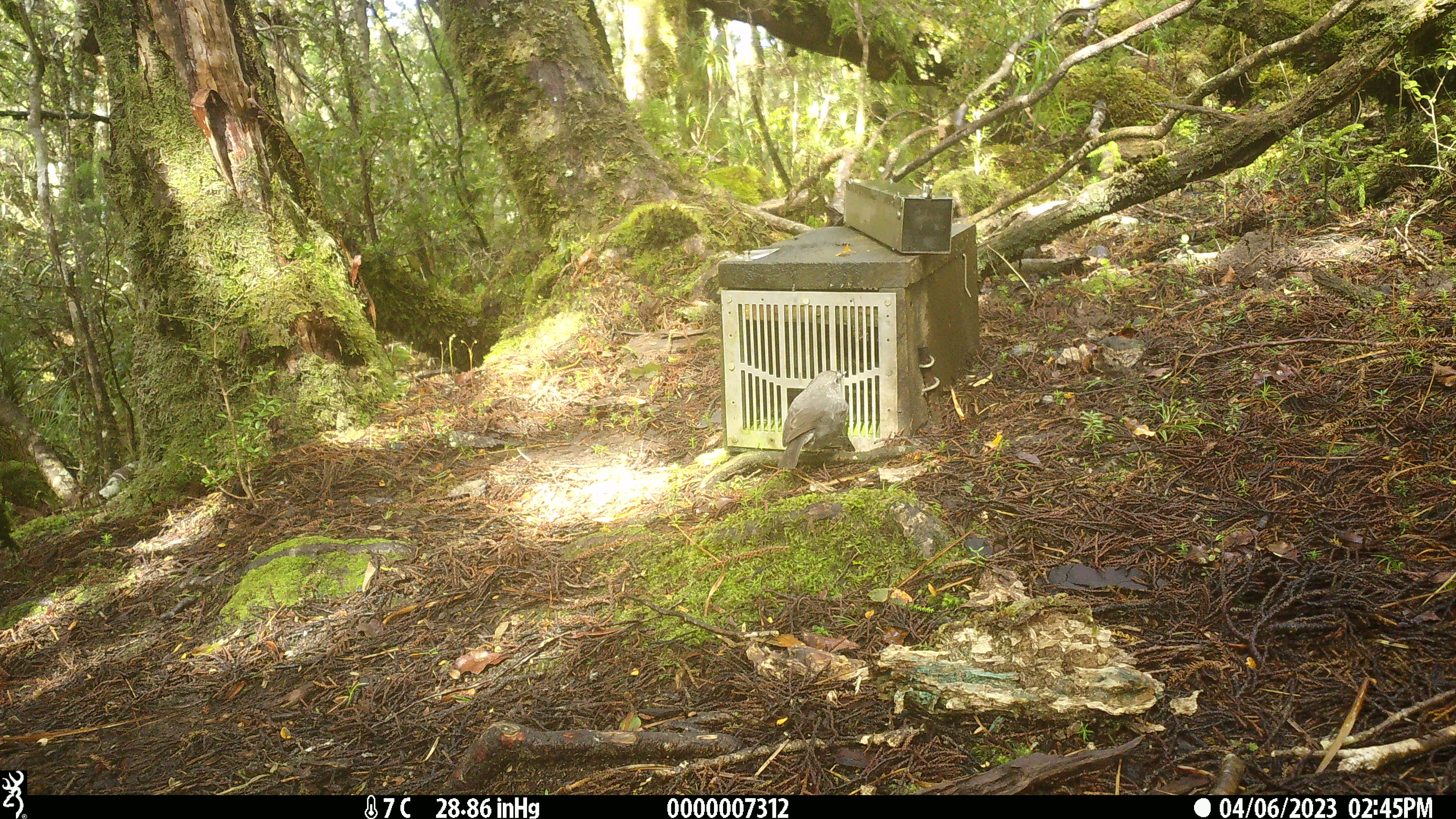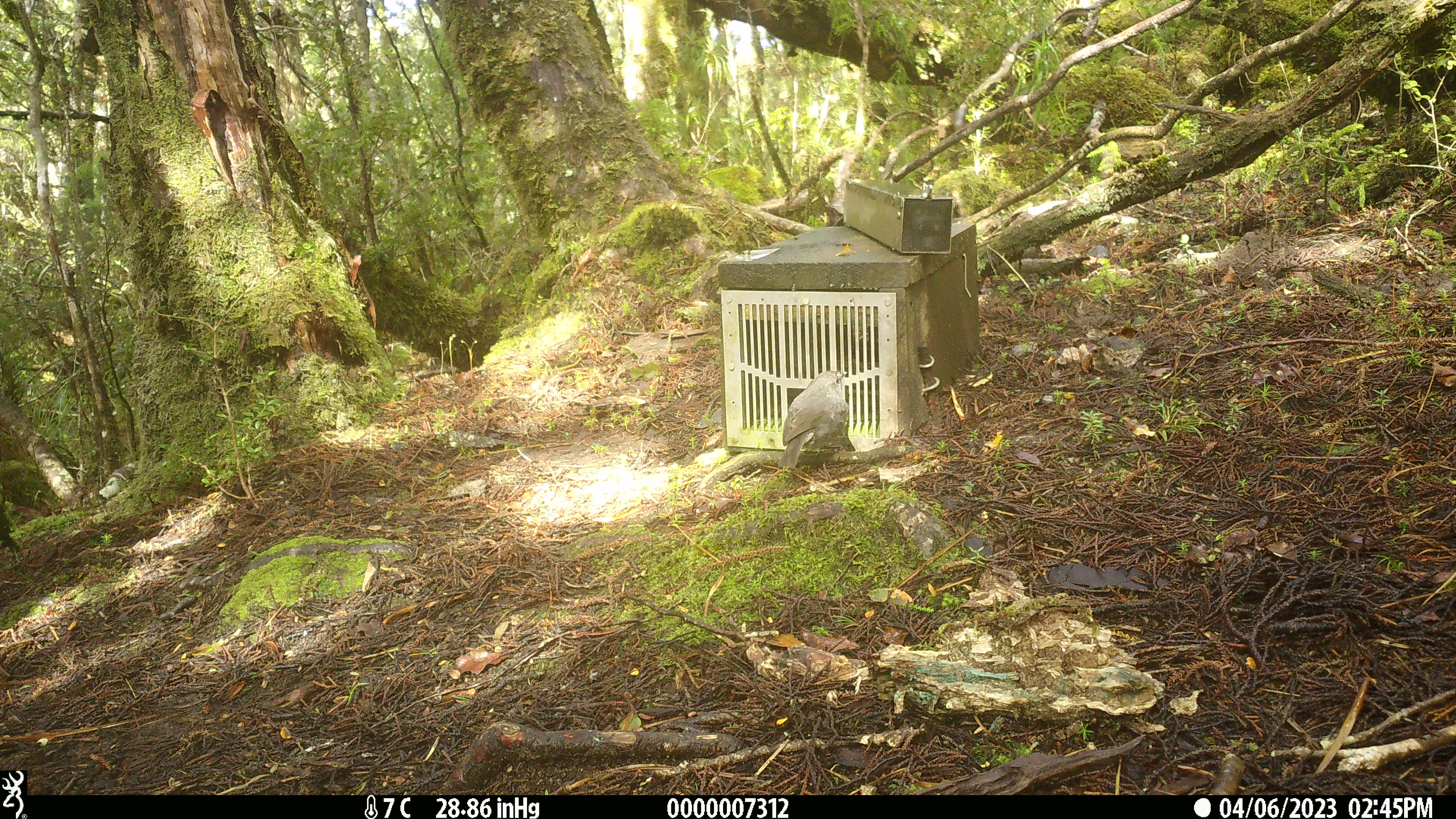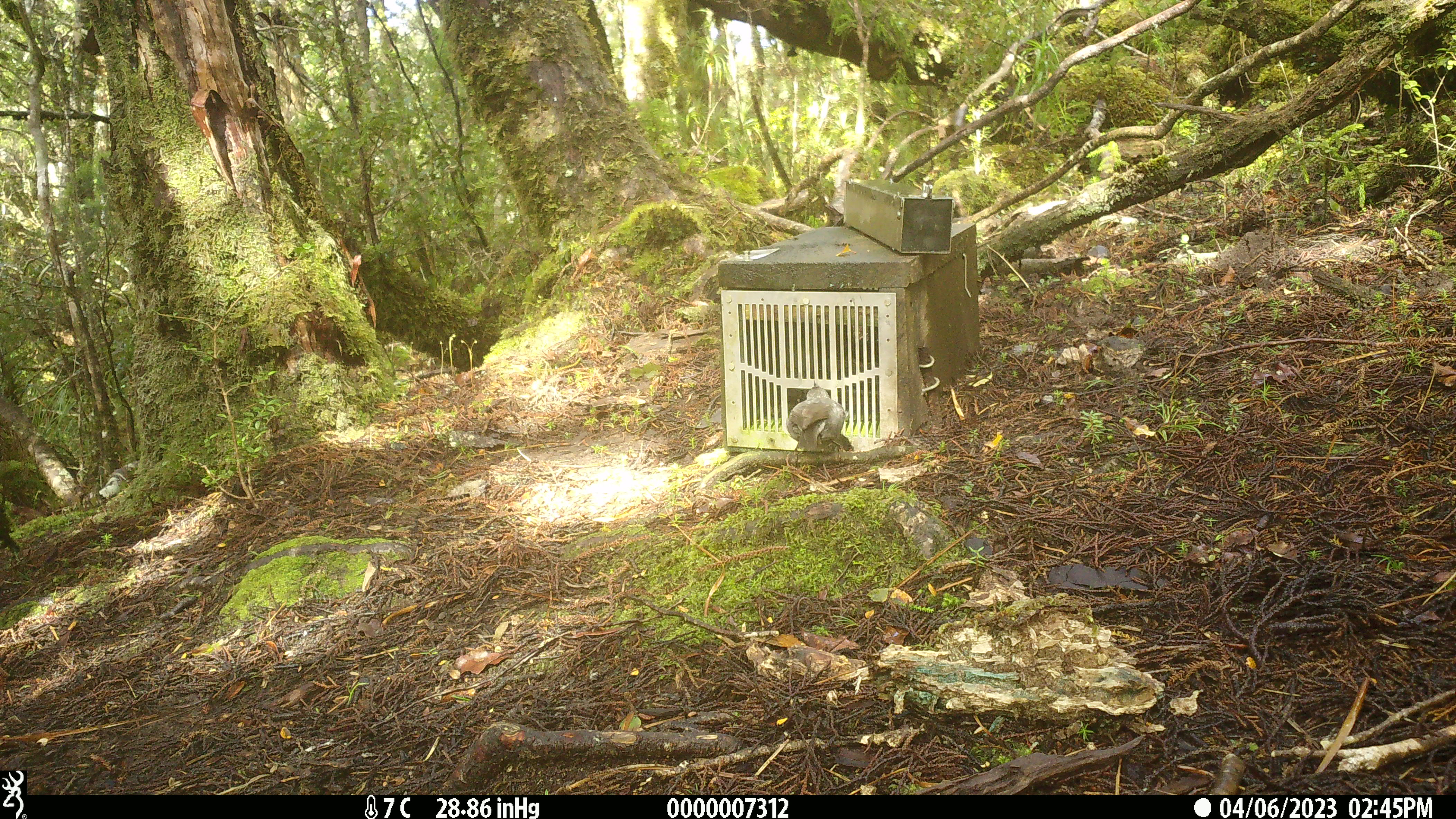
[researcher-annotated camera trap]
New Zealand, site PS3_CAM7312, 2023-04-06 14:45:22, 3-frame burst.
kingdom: Animalia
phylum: Chordata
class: Aves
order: Passeriformes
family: Petroicidae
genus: Petroica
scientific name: Petroica australis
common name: new zealand robin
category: robin